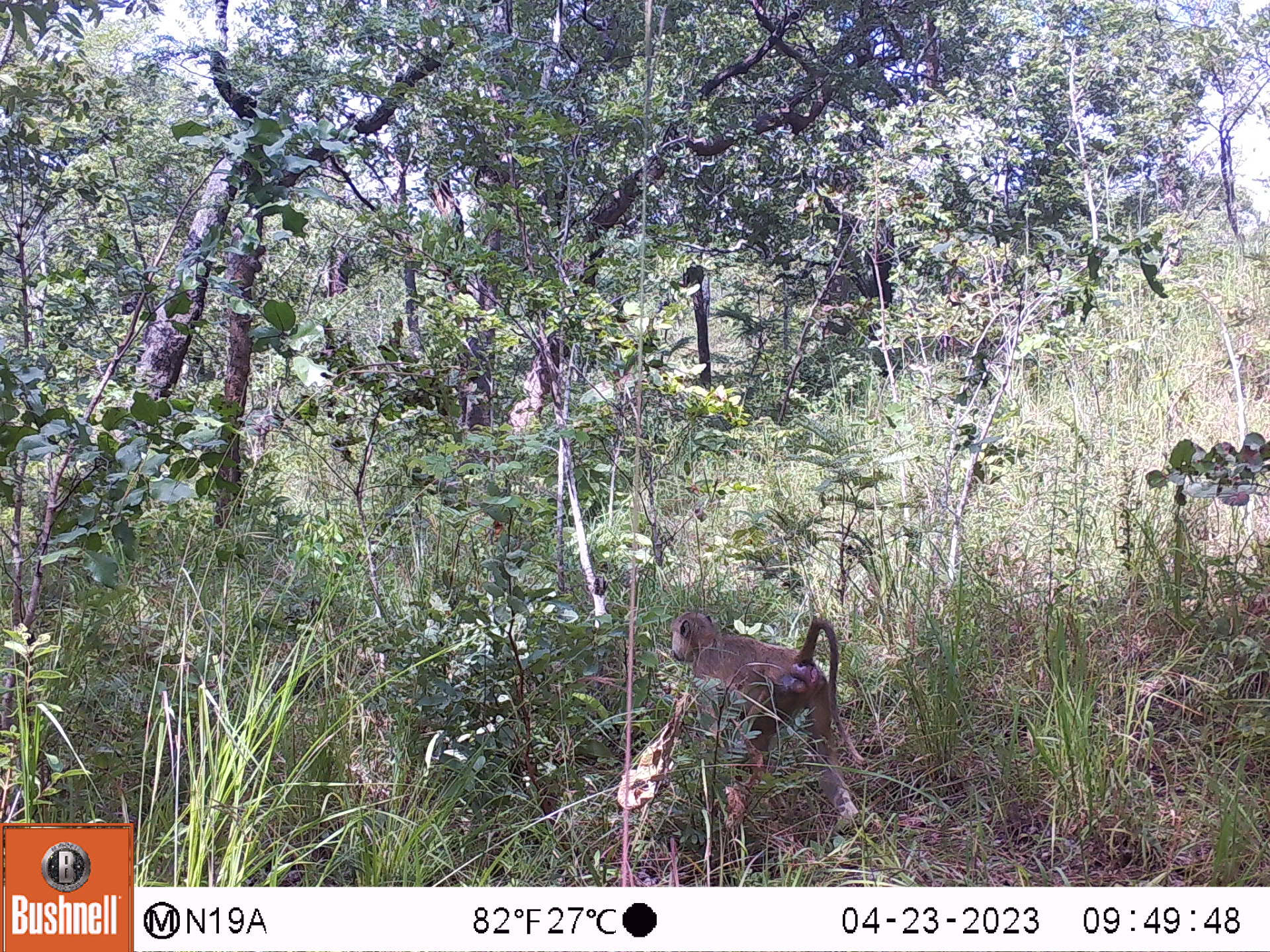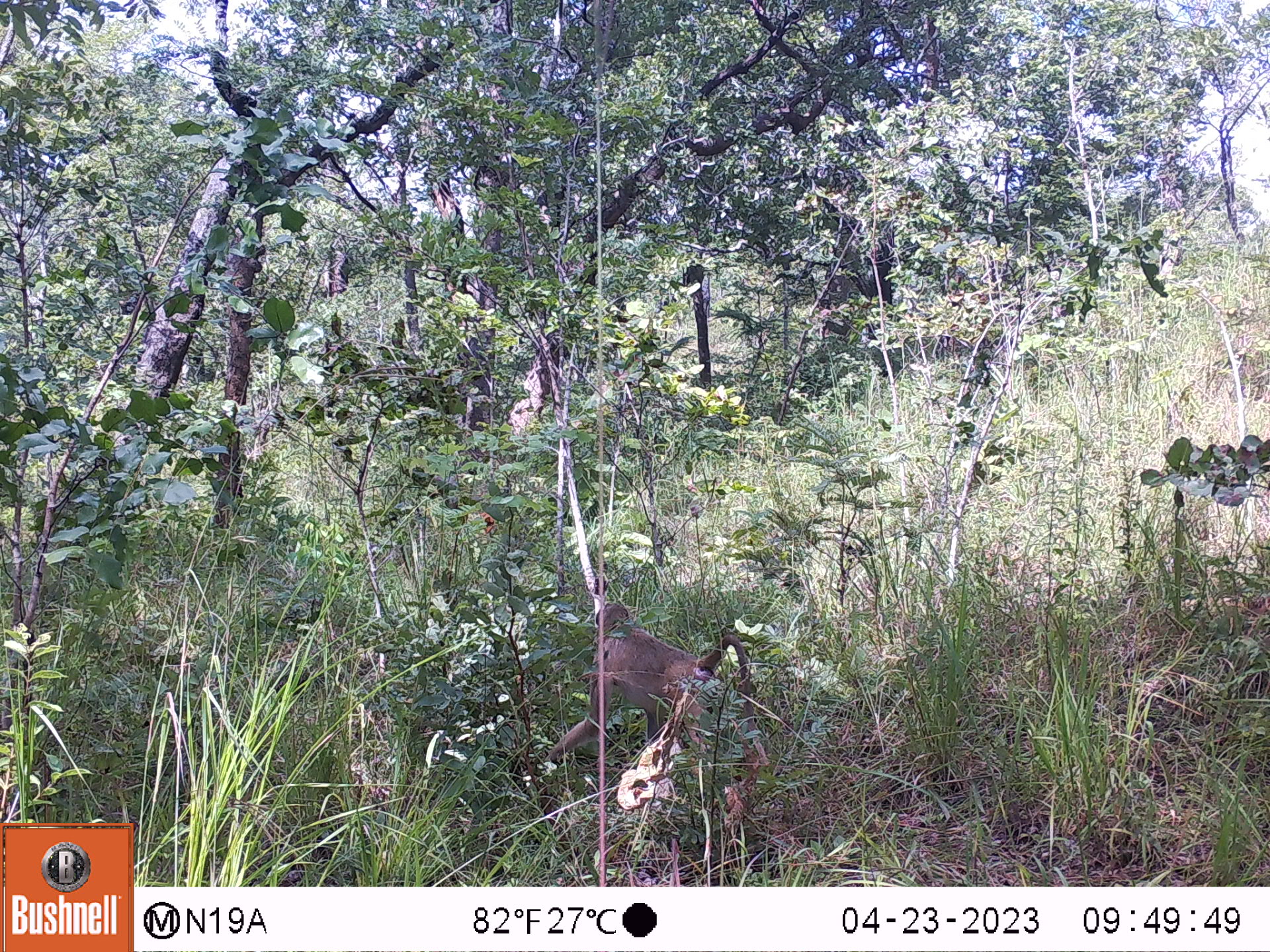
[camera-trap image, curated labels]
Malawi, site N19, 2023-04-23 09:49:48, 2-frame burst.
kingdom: Animalia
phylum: Chordata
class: Mammalia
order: Primates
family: Cercopithecidae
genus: Papio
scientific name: Papio cynocephalus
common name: yellow baboon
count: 1